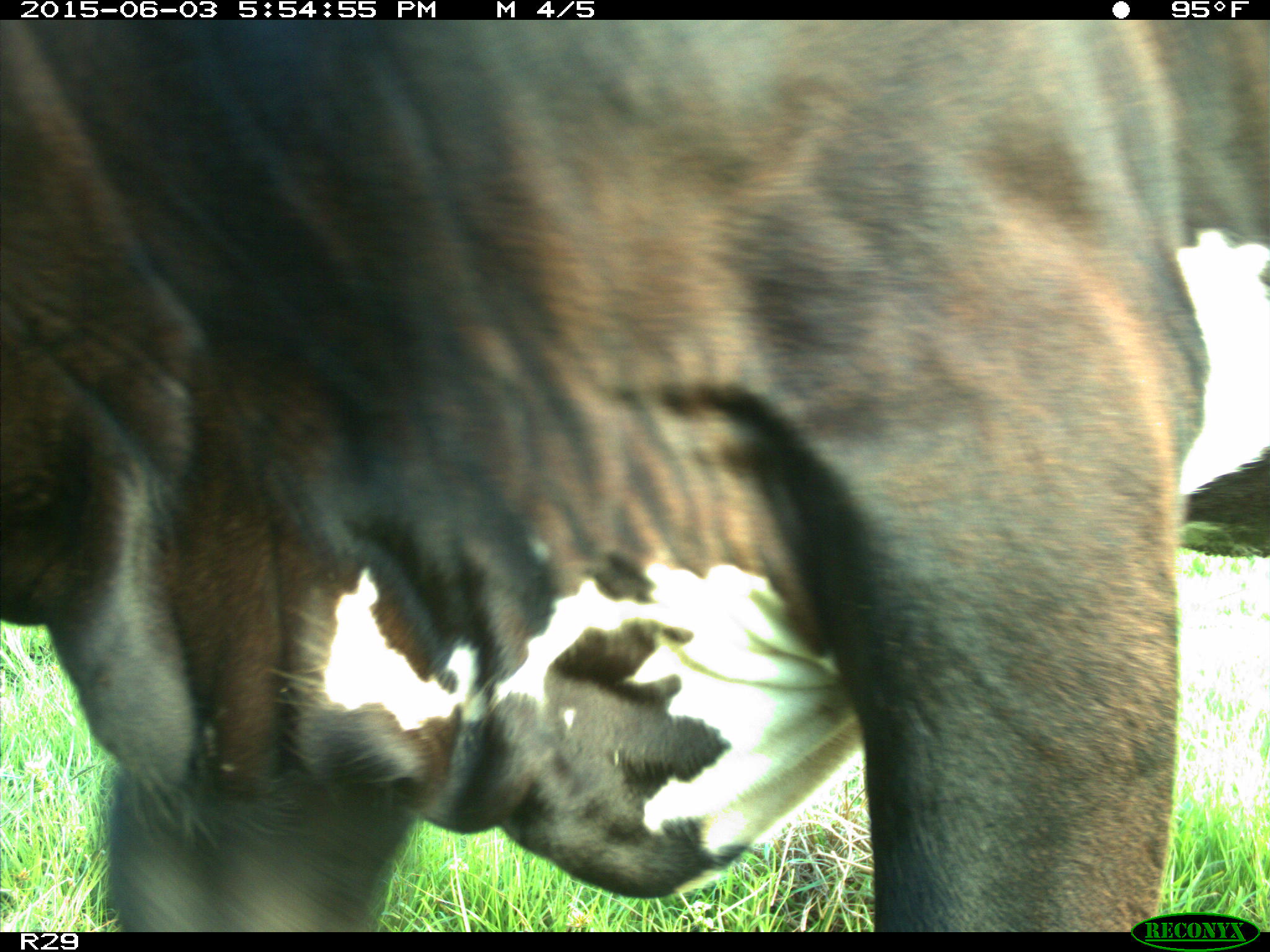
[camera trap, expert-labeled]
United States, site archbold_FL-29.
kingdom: Animalia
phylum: Chordata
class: Mammalia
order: Artiodactyla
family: Bovidae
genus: Bos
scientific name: Bos taurus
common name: domestic cow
Bos taurus (domestic cow).